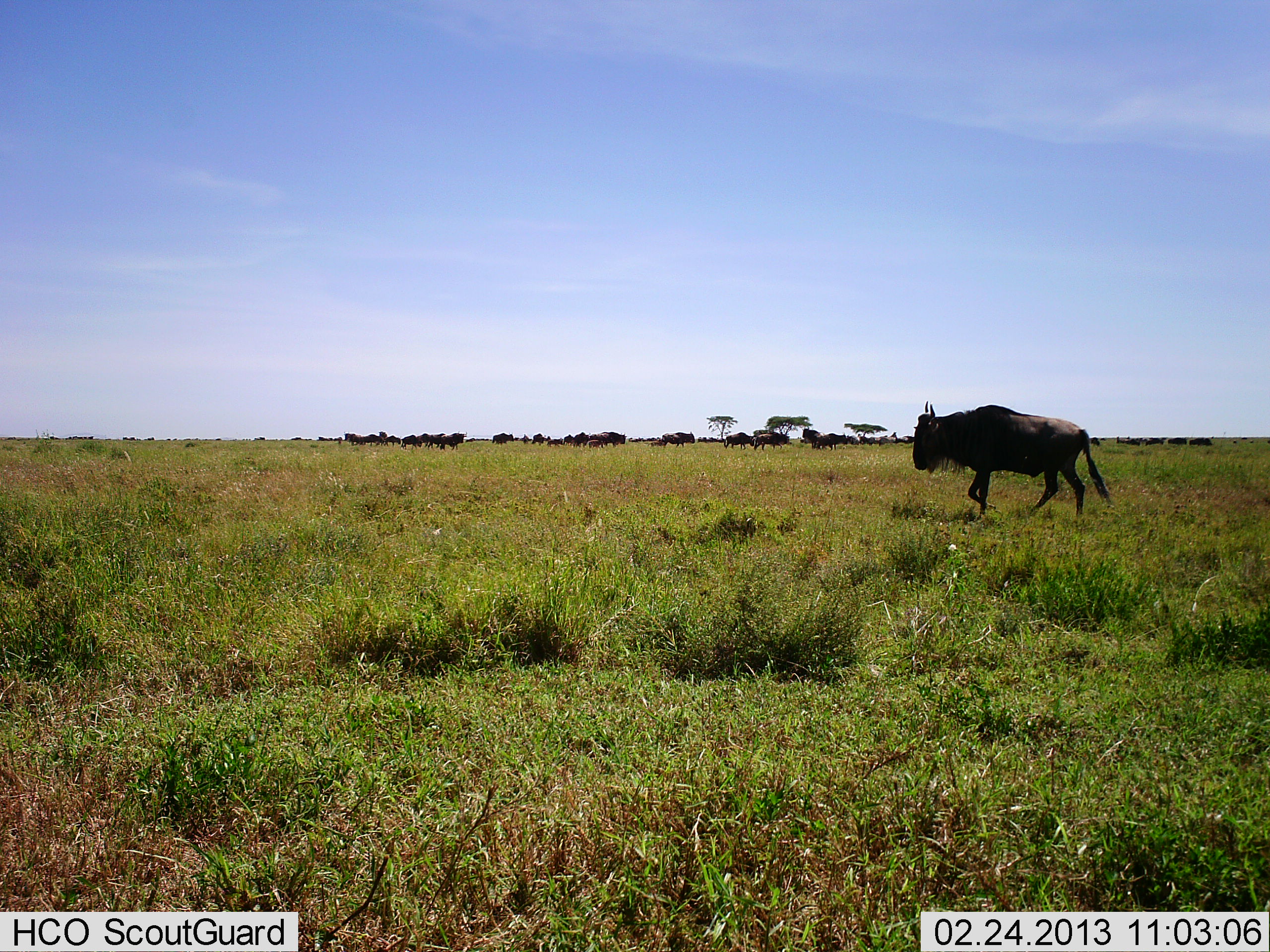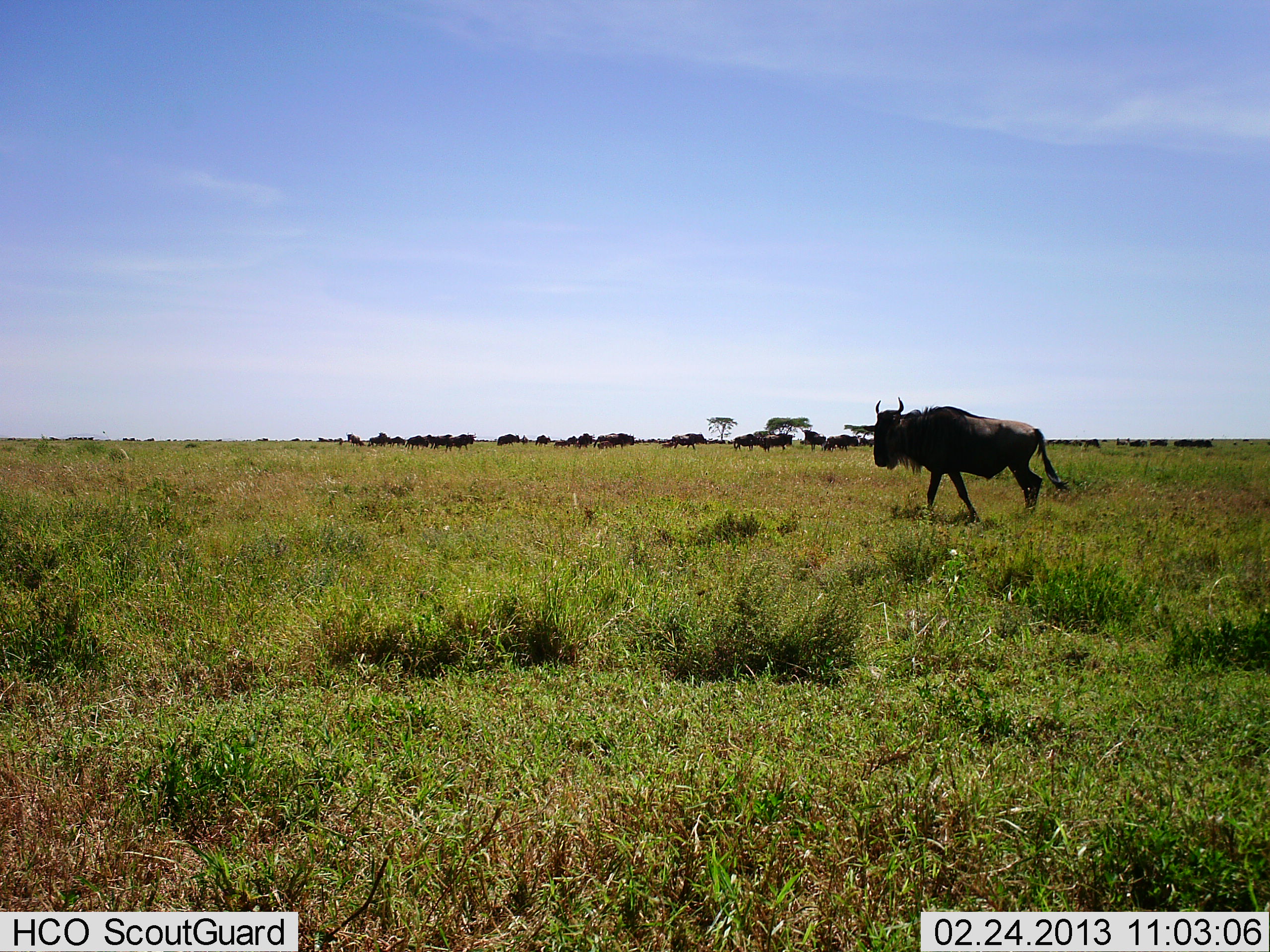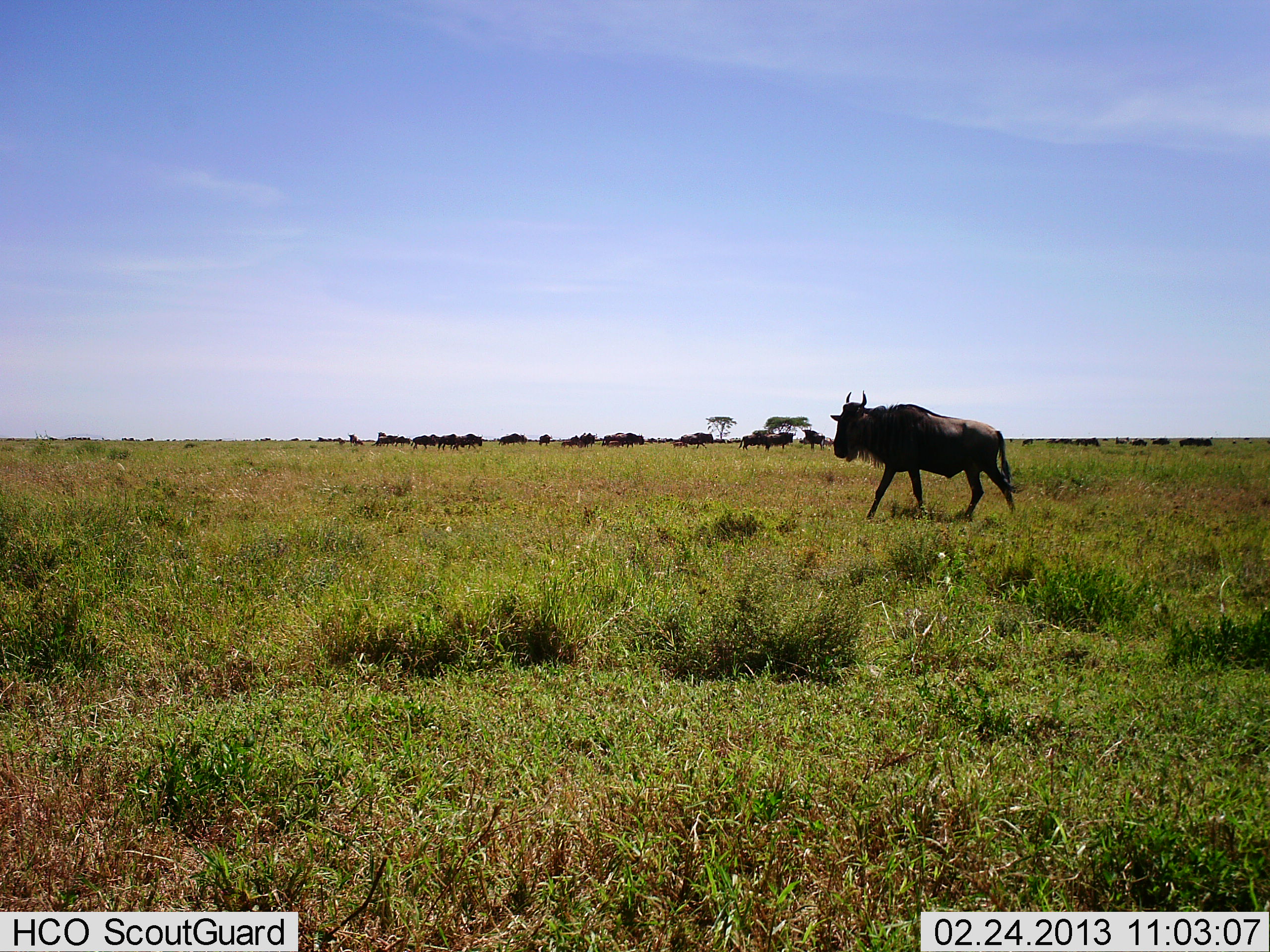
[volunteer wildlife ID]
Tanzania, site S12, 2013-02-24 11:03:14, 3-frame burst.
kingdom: Animalia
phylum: Chordata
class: Mammalia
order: Artiodactyla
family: Bovidae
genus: Connochaetes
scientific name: Connochaetes taurinus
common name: blue wildebeest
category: wildebeest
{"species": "wildebeest (blue wildebeest) (Connochaetes taurinus)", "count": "11-50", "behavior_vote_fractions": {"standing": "20%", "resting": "0%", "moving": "100%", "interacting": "0%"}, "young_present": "0%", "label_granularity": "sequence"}